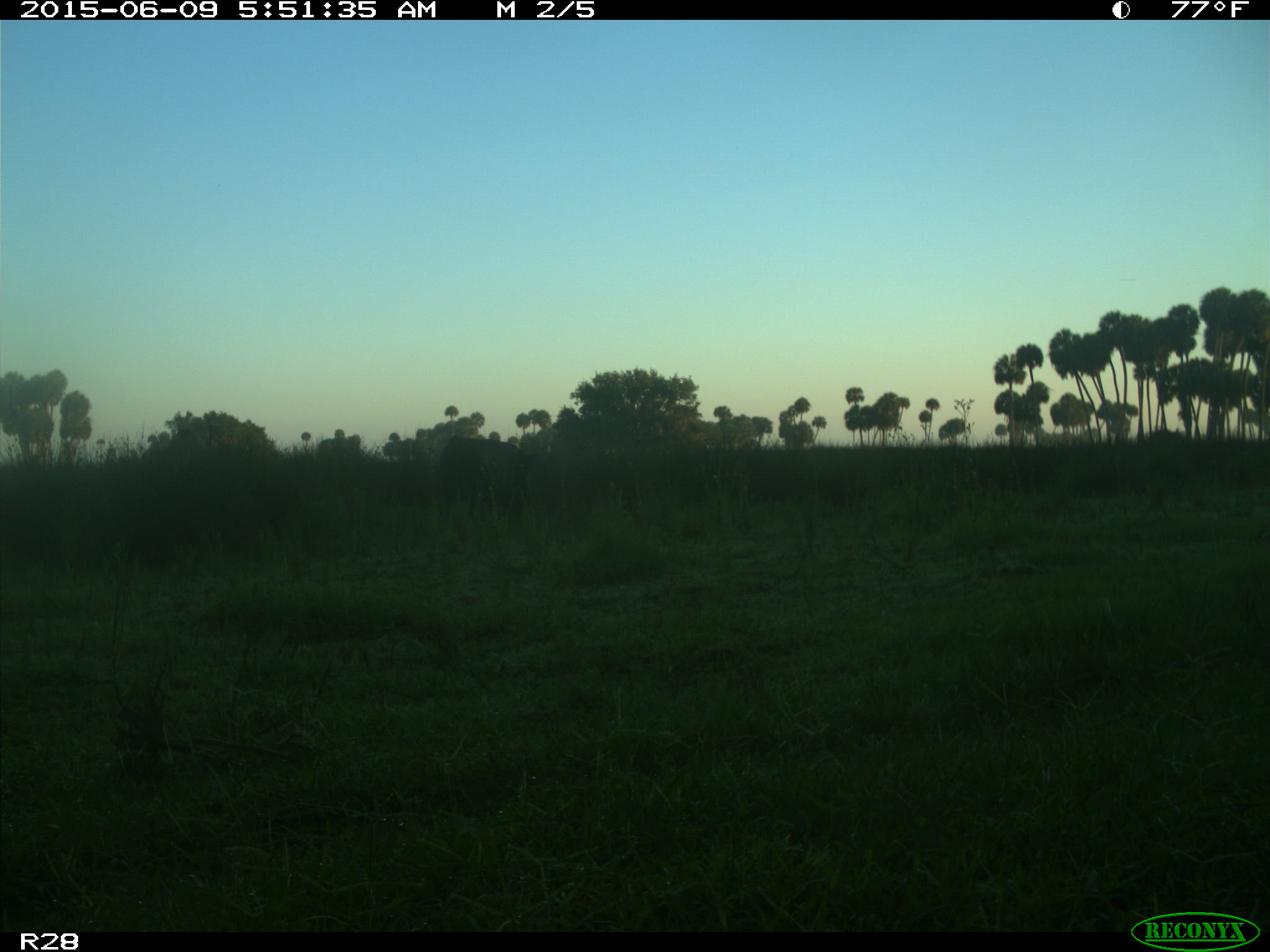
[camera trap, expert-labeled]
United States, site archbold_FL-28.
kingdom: Animalia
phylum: Chordata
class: Mammalia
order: Artiodactyla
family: Bovidae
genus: Bos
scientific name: Bos taurus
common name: domestic cow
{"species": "Bos taurus (domestic cow)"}